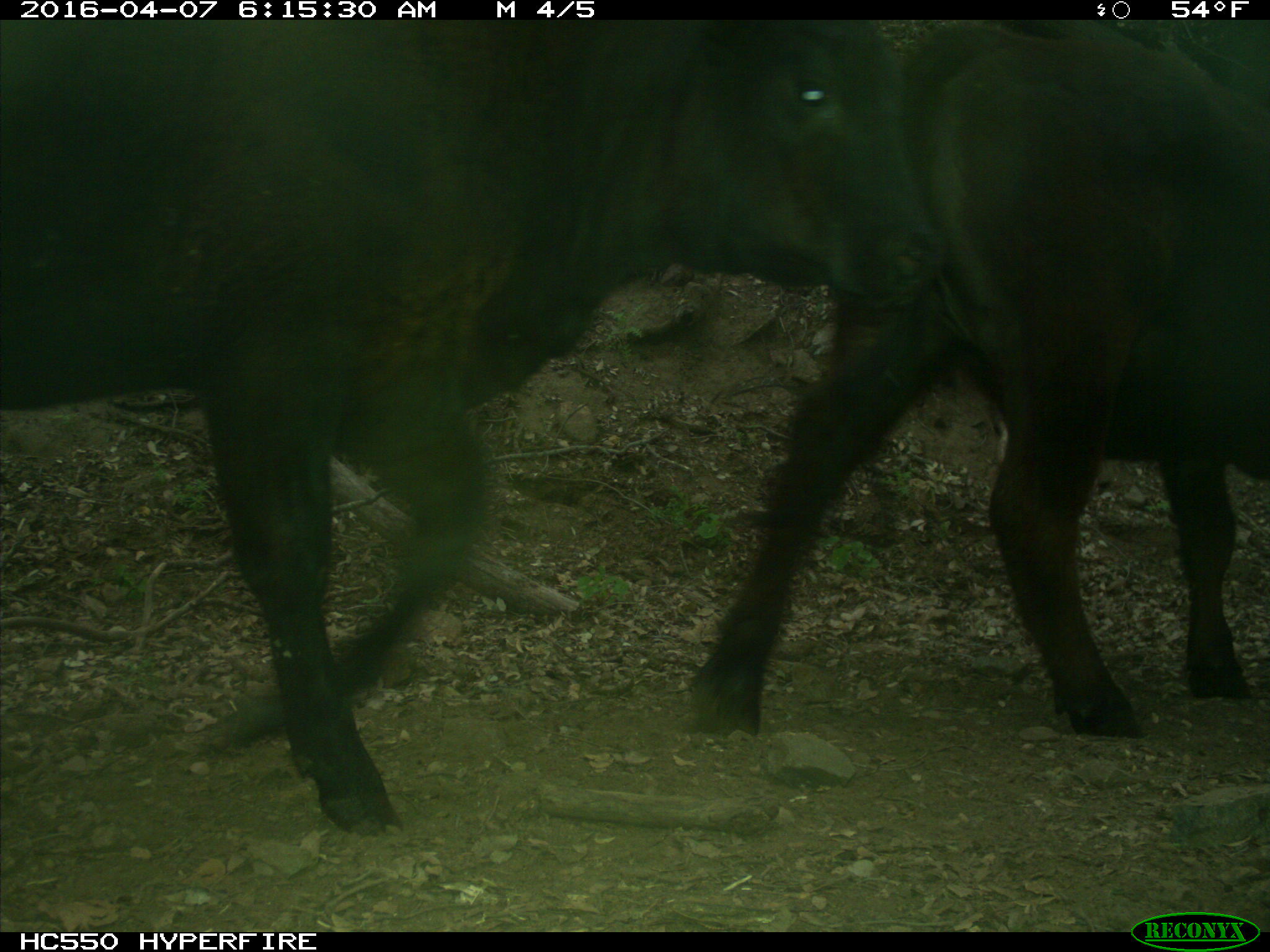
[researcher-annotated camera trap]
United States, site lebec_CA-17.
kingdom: Animalia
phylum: Chordata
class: Mammalia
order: Artiodactyla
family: Bovidae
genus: Bos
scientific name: Bos taurus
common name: domestic cow